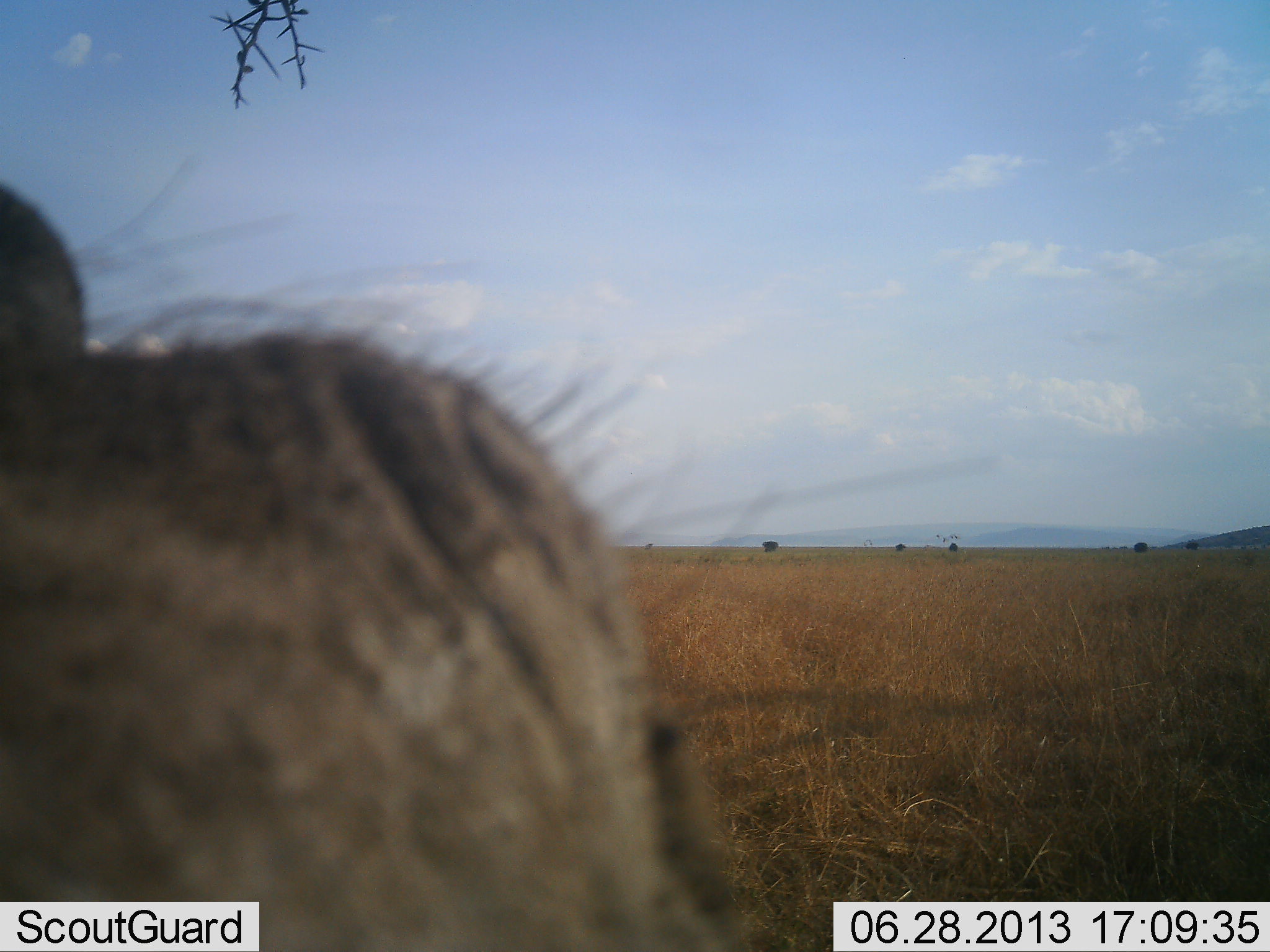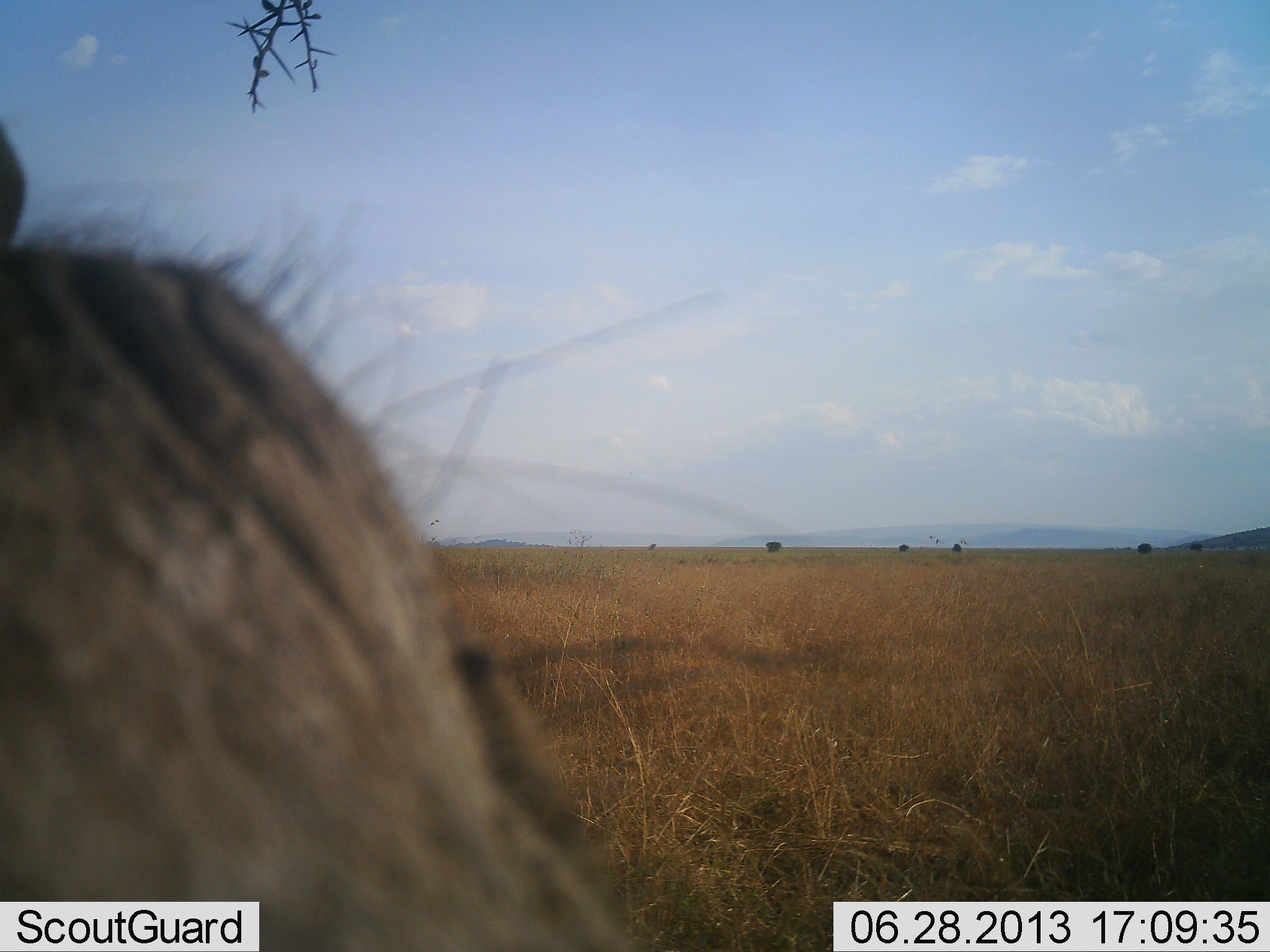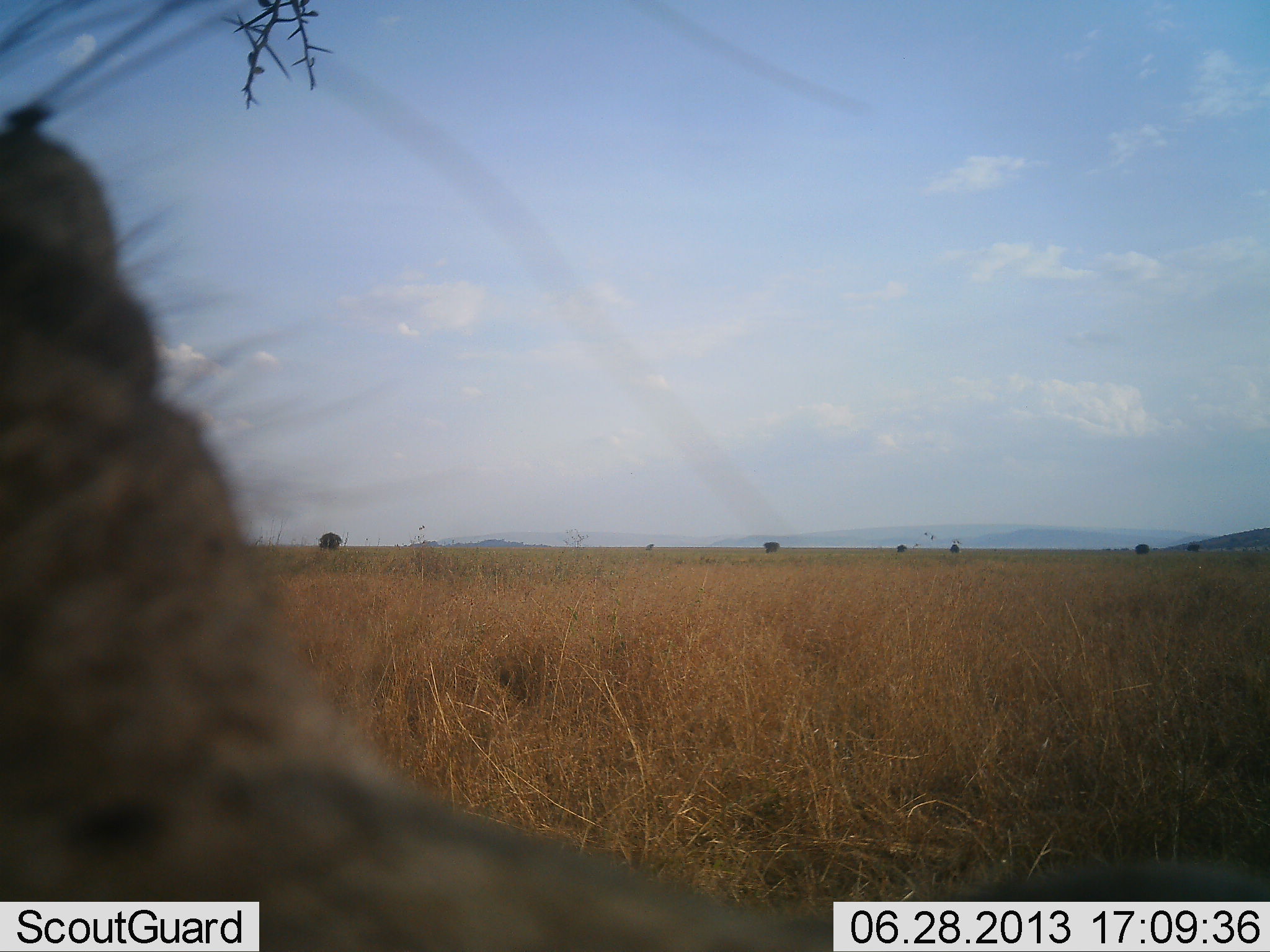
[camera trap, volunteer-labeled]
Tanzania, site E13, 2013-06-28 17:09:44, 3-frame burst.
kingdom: Animalia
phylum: Chordata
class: Mammalia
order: Artiodactyla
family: Suidae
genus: Phacochoerus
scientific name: Phacochoerus africanus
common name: warthog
Warthog (Phacochoerus africanus), count 1. Behavior (volunteer vote fractions): standing 60%, resting 0%, moving 30%, interacting 0%. Young present (vote fraction): 0%. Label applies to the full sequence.